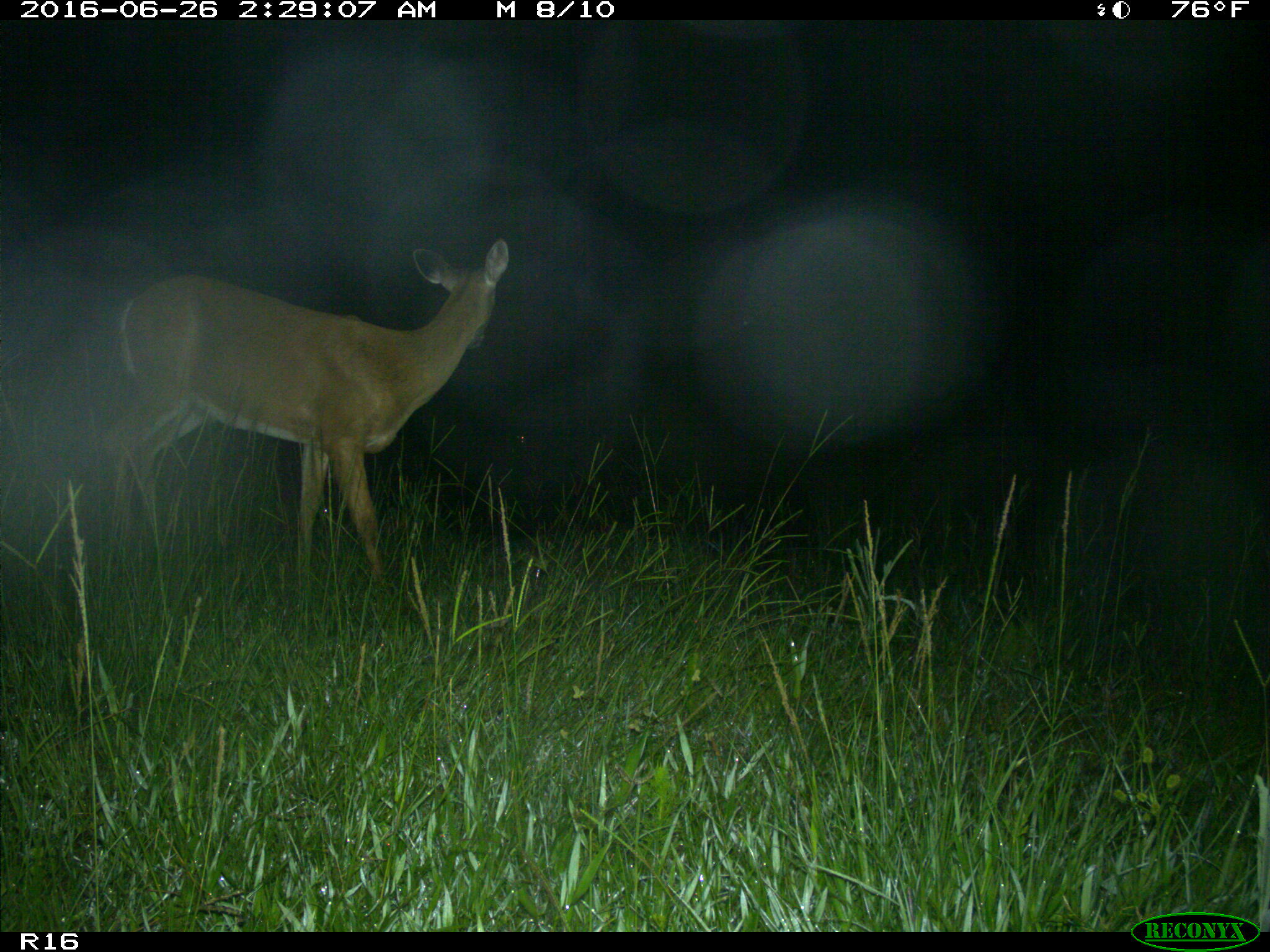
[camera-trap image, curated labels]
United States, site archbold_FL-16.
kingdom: Animalia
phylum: Chordata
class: Mammalia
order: Artiodactyla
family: Cervidae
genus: Odocoileus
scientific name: Odocoileus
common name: deer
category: unidentified deer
Unidentified deer (deer) (Odocoileus).